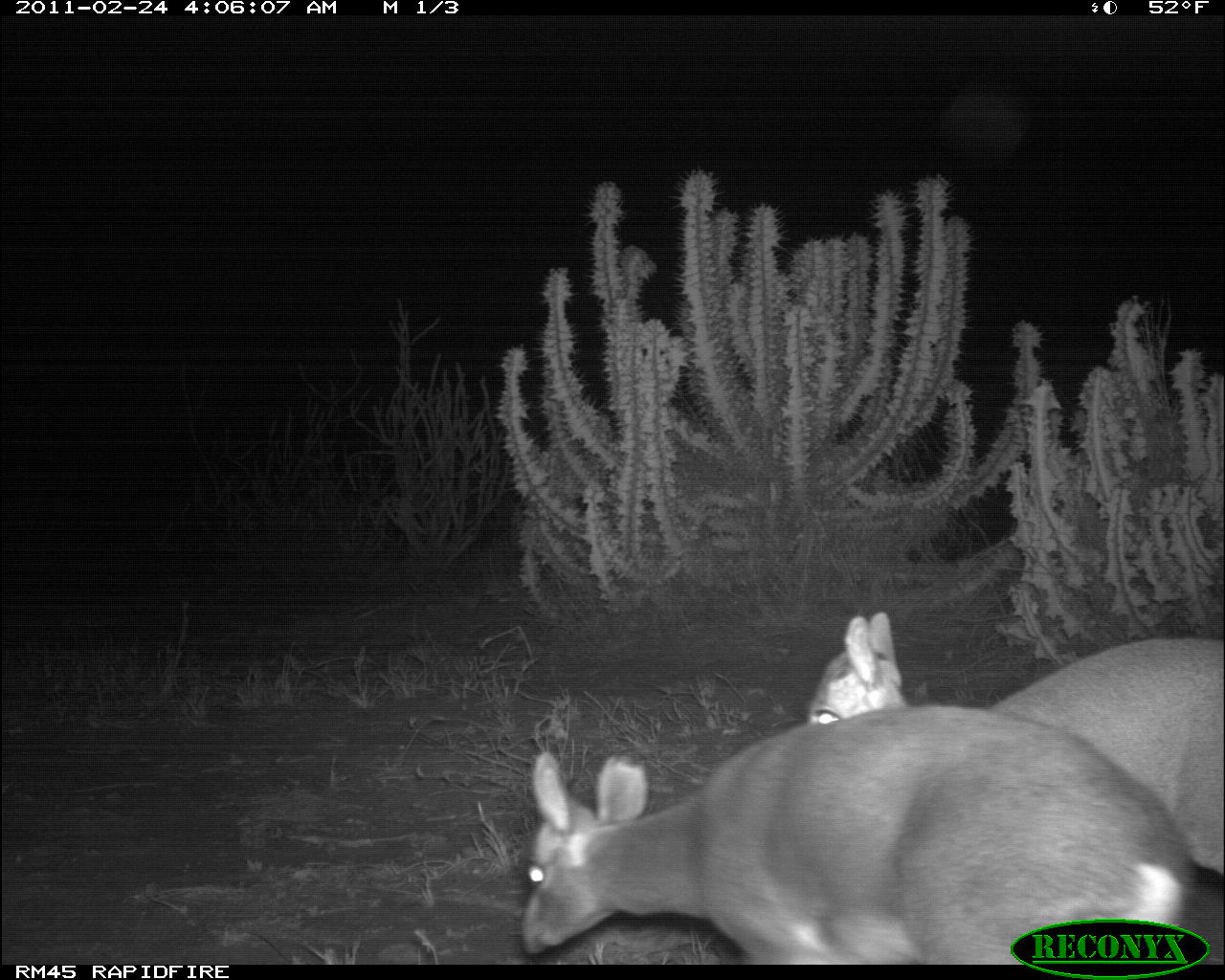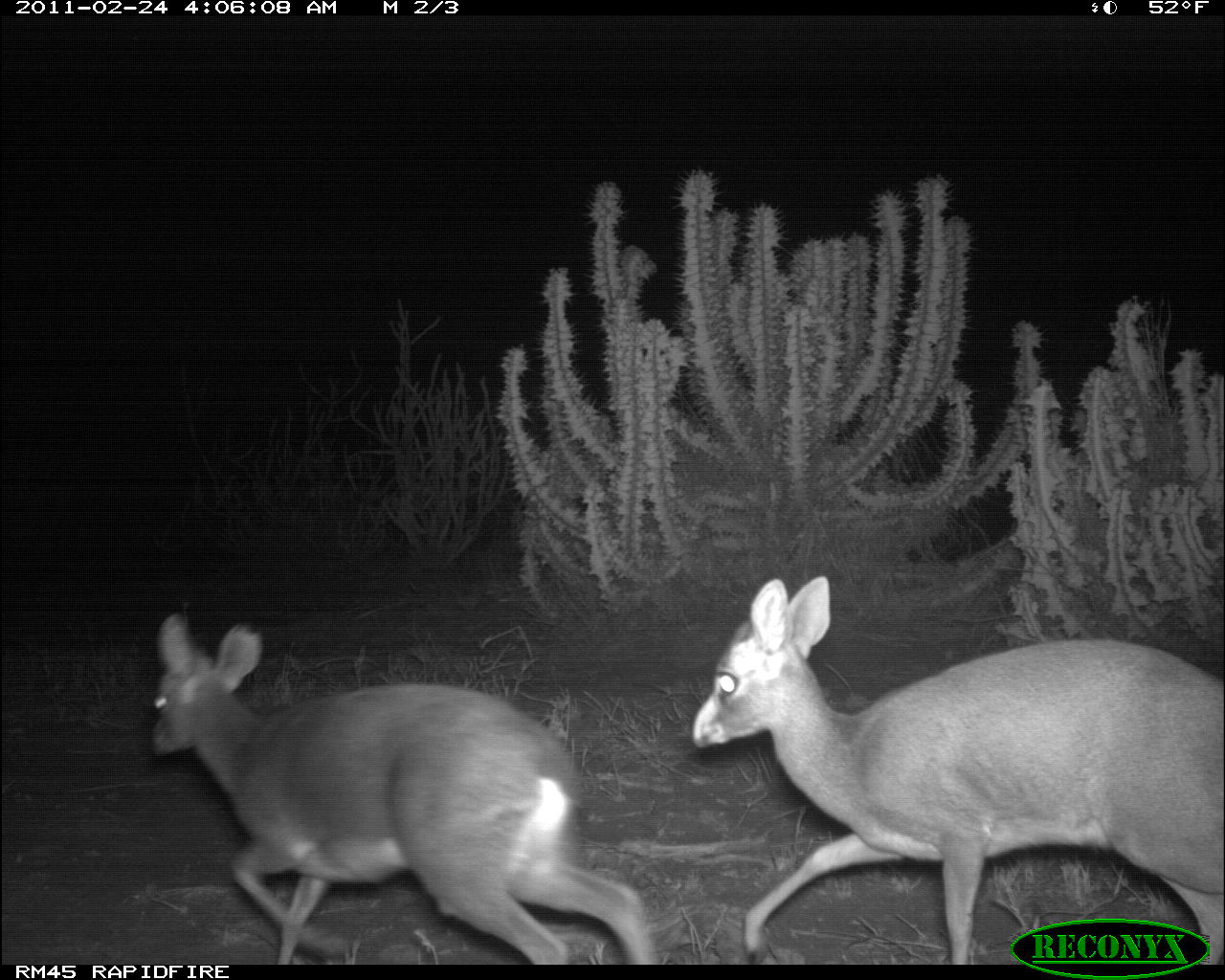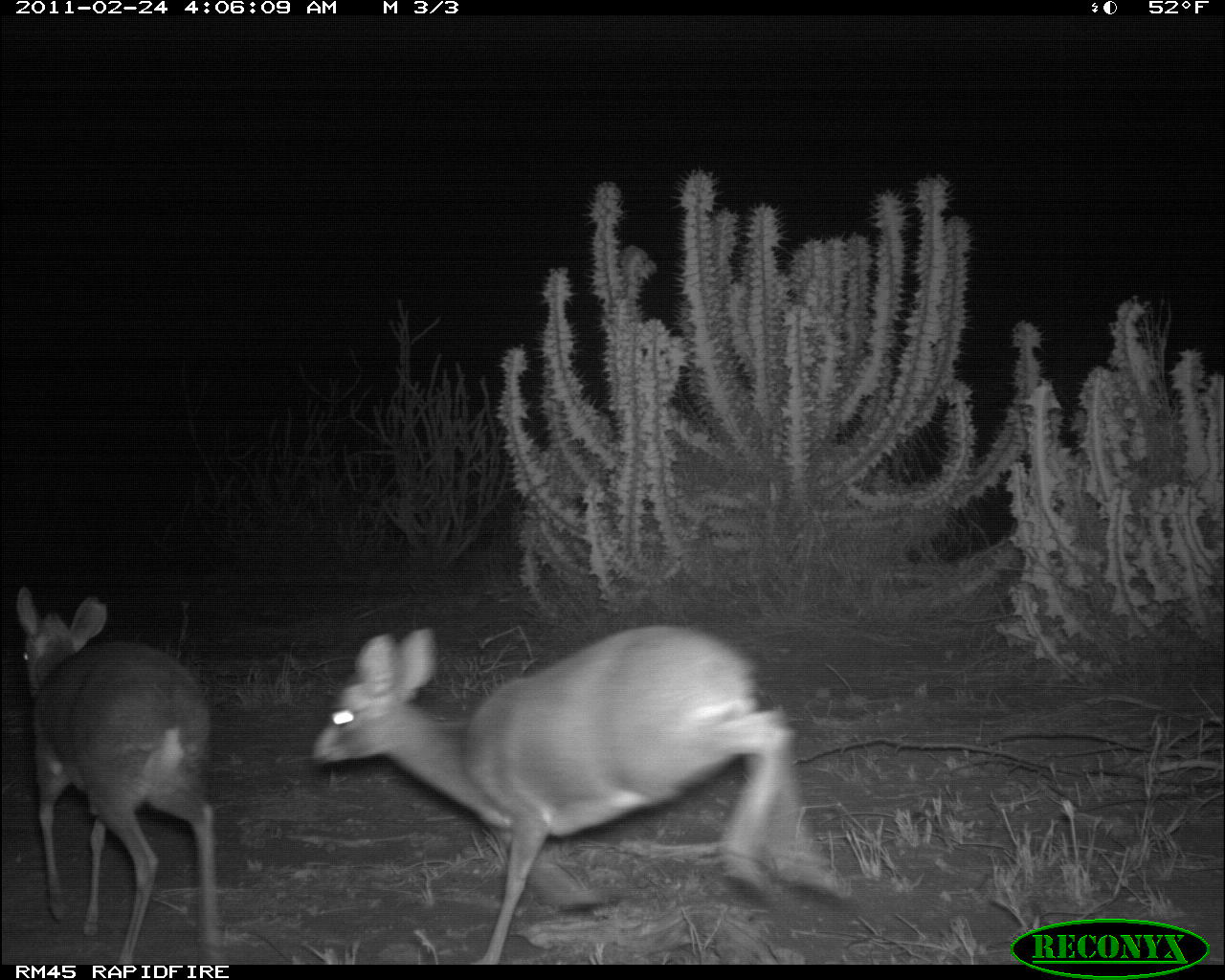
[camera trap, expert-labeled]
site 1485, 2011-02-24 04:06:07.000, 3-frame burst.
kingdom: Animalia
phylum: Chordata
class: Mammalia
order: Artiodactyla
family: Bovidae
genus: Madoqua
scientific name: Madoqua guentheri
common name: günther's dik-dik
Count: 2.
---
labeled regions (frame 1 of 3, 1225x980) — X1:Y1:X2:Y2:
madoqua guentheri: 517:702:1196:964; 803:608:1225:876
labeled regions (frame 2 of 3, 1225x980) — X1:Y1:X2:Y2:
madoqua guentheri: 688:574:1220:964; 146:611:655:963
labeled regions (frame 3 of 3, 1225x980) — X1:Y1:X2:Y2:
madoqua guentheri: 309:626:848:964; 15:584:218:962